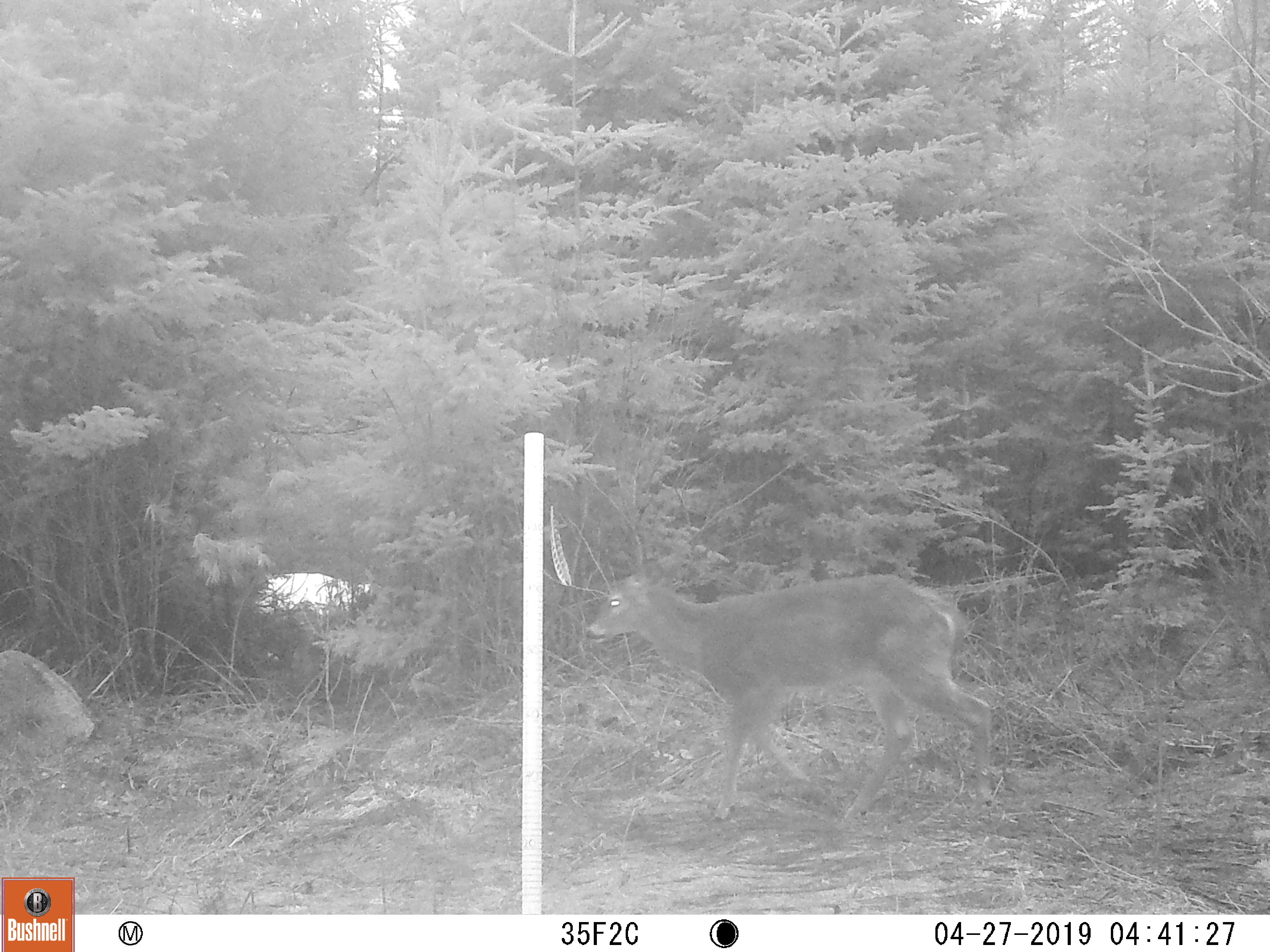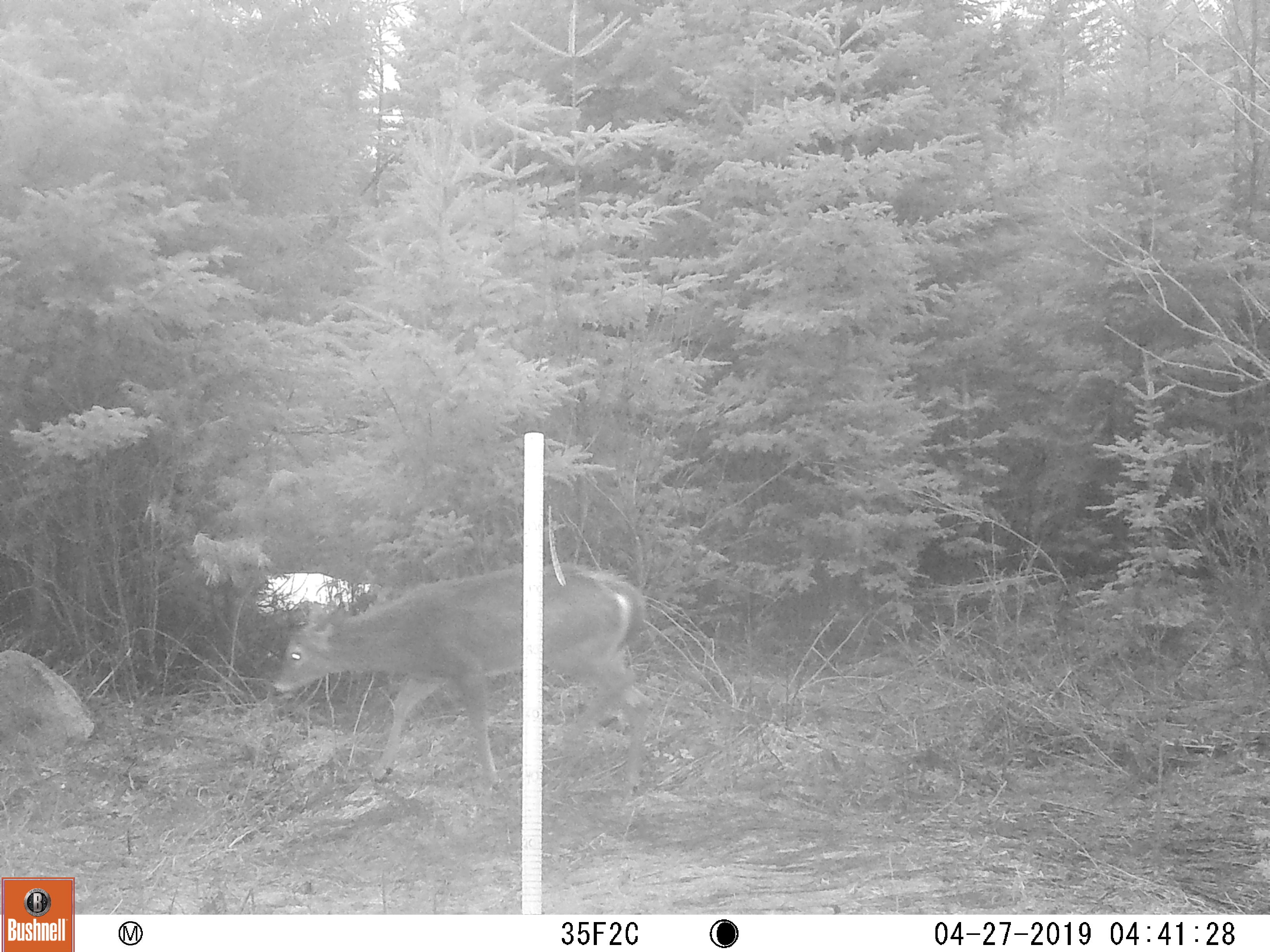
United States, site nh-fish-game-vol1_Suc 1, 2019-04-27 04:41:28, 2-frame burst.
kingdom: Animalia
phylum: Chordata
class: Mammalia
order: Artiodactyla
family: Cervidae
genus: Odocoileus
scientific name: Odocoileus virginianus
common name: white-tailed deer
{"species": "white-tailed deer (Odocoileus virginianus)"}